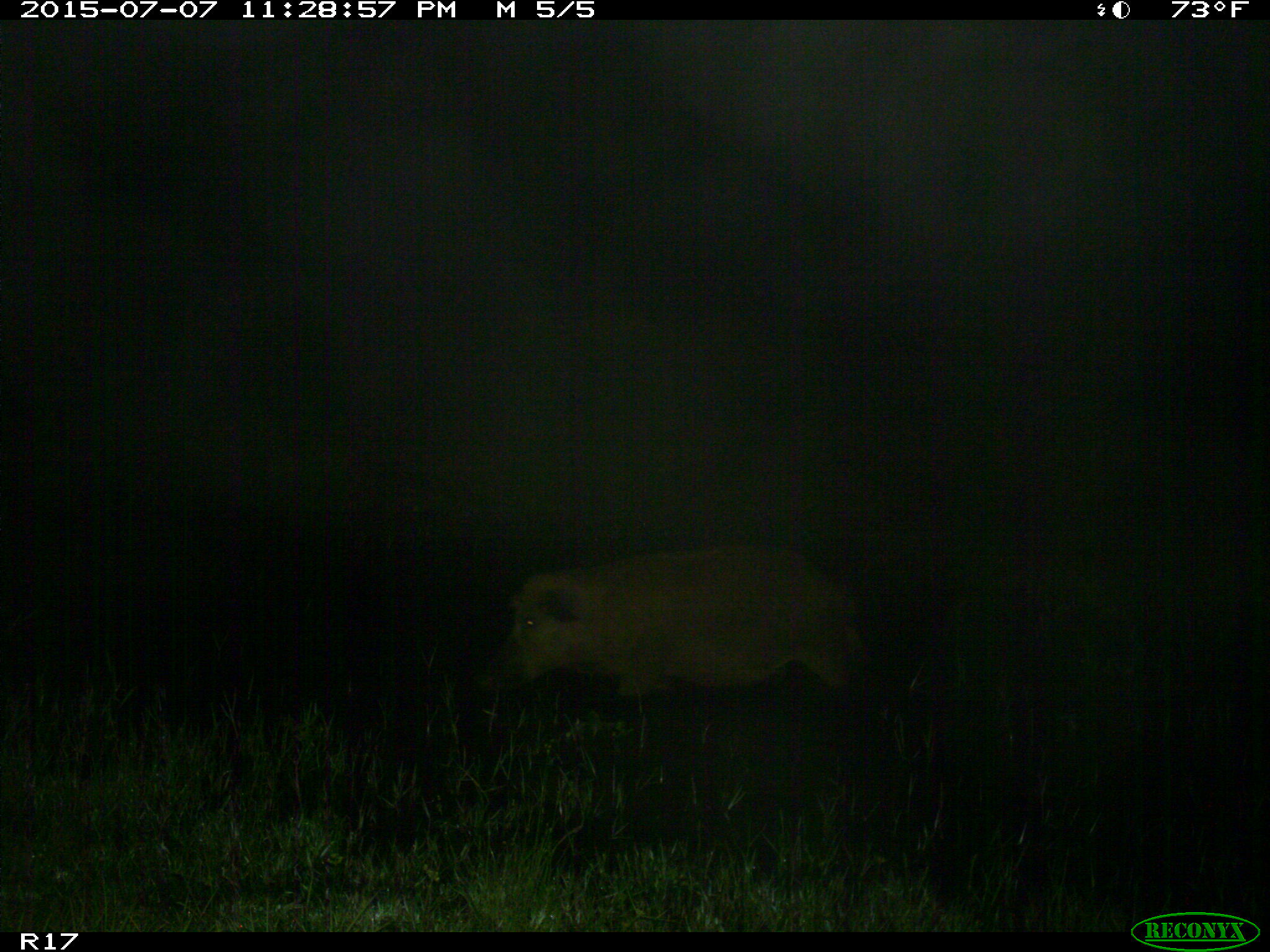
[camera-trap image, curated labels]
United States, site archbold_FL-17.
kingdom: Animalia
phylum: Chordata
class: Mammalia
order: Artiodactyla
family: Suidae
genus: Sus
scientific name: Sus scrofa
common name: wild boar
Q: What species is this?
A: Sus scrofa (wild boar).